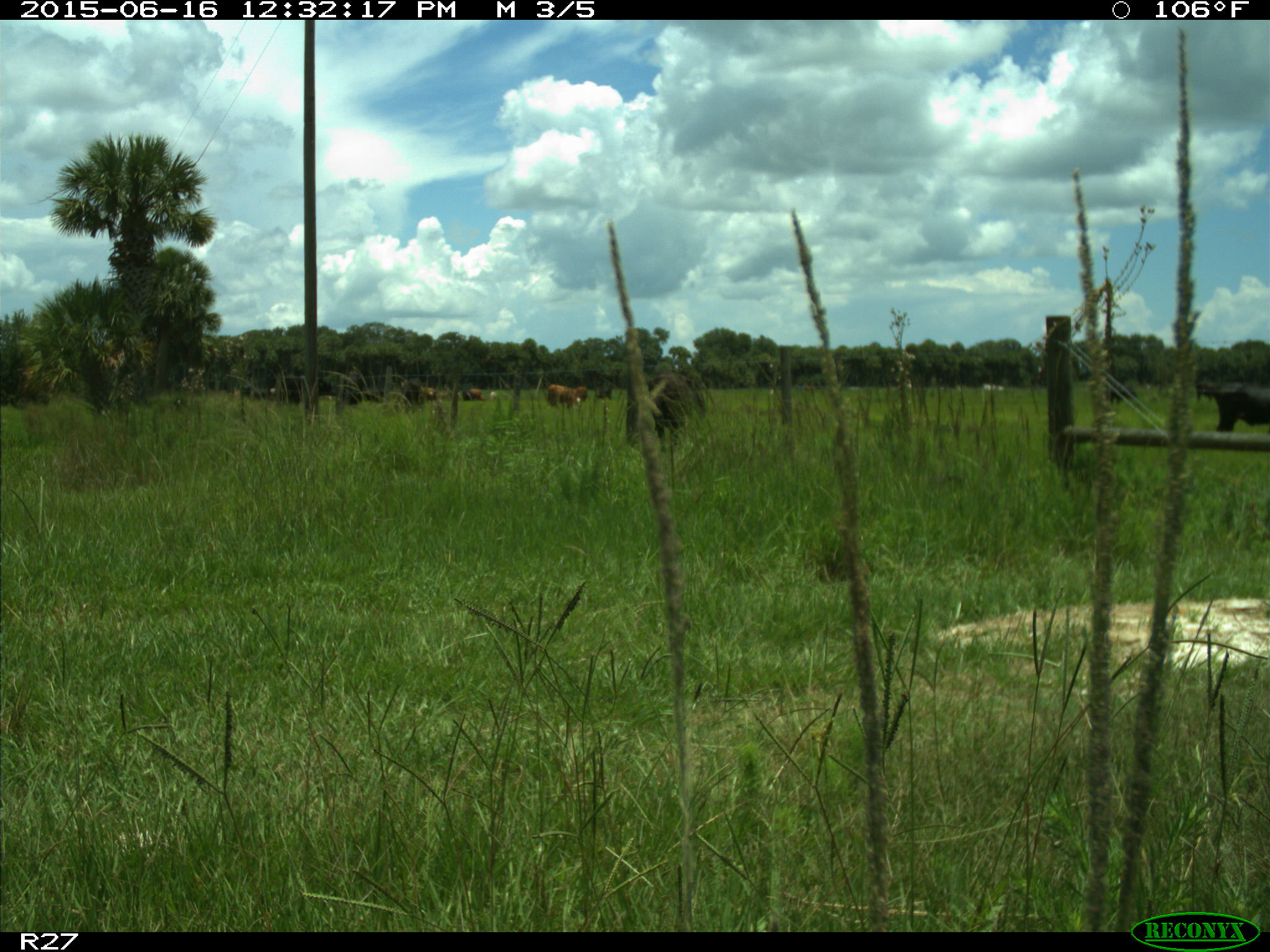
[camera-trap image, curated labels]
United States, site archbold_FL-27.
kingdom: Animalia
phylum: Chordata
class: Mammalia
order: Artiodactyla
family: Bovidae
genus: Bos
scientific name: Bos taurus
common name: domestic cow